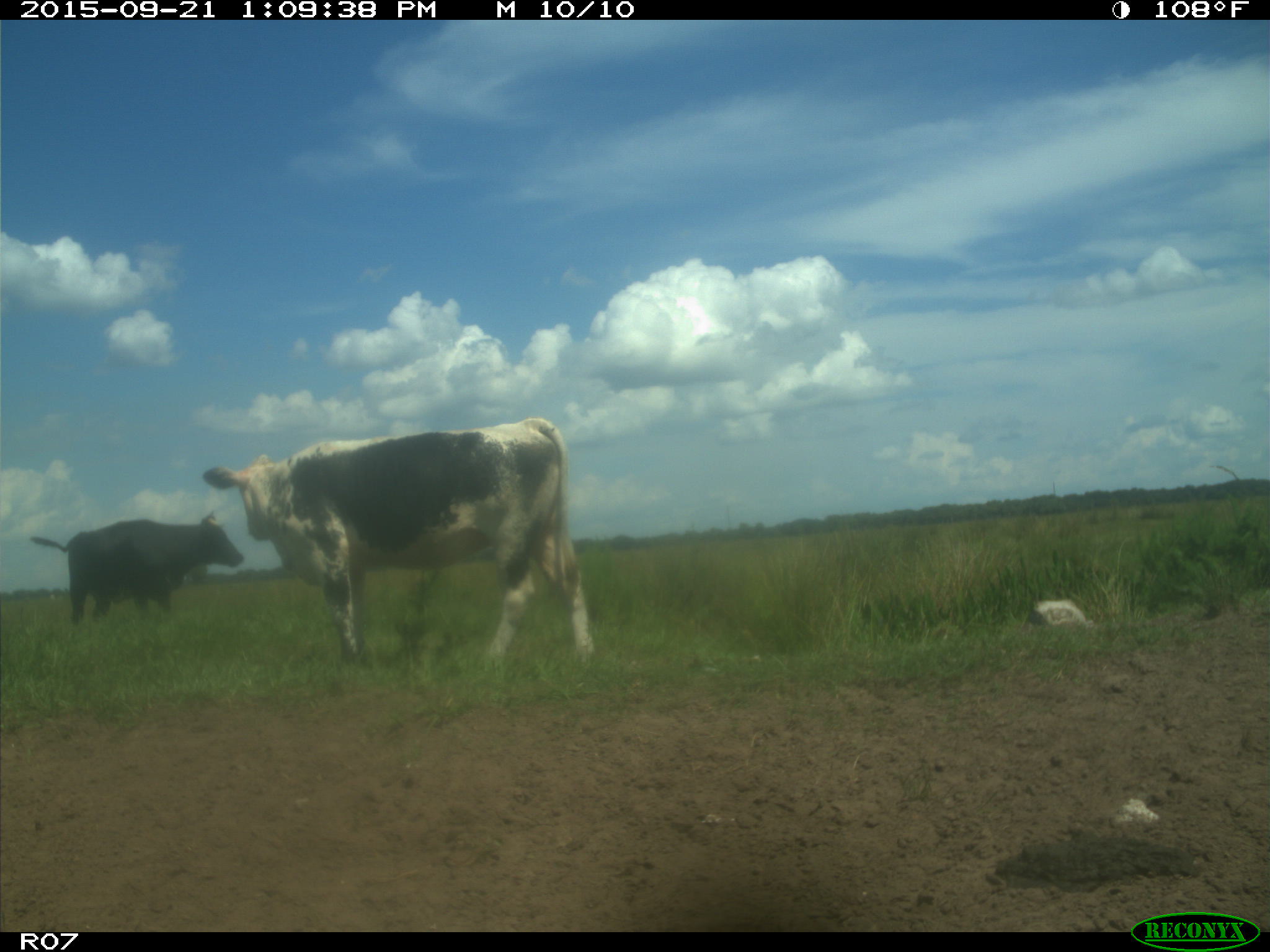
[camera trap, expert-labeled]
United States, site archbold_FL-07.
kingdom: Animalia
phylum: Chordata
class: Mammalia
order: Artiodactyla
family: Bovidae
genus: Bos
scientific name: Bos taurus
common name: domestic cow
Bos taurus (domestic cow).